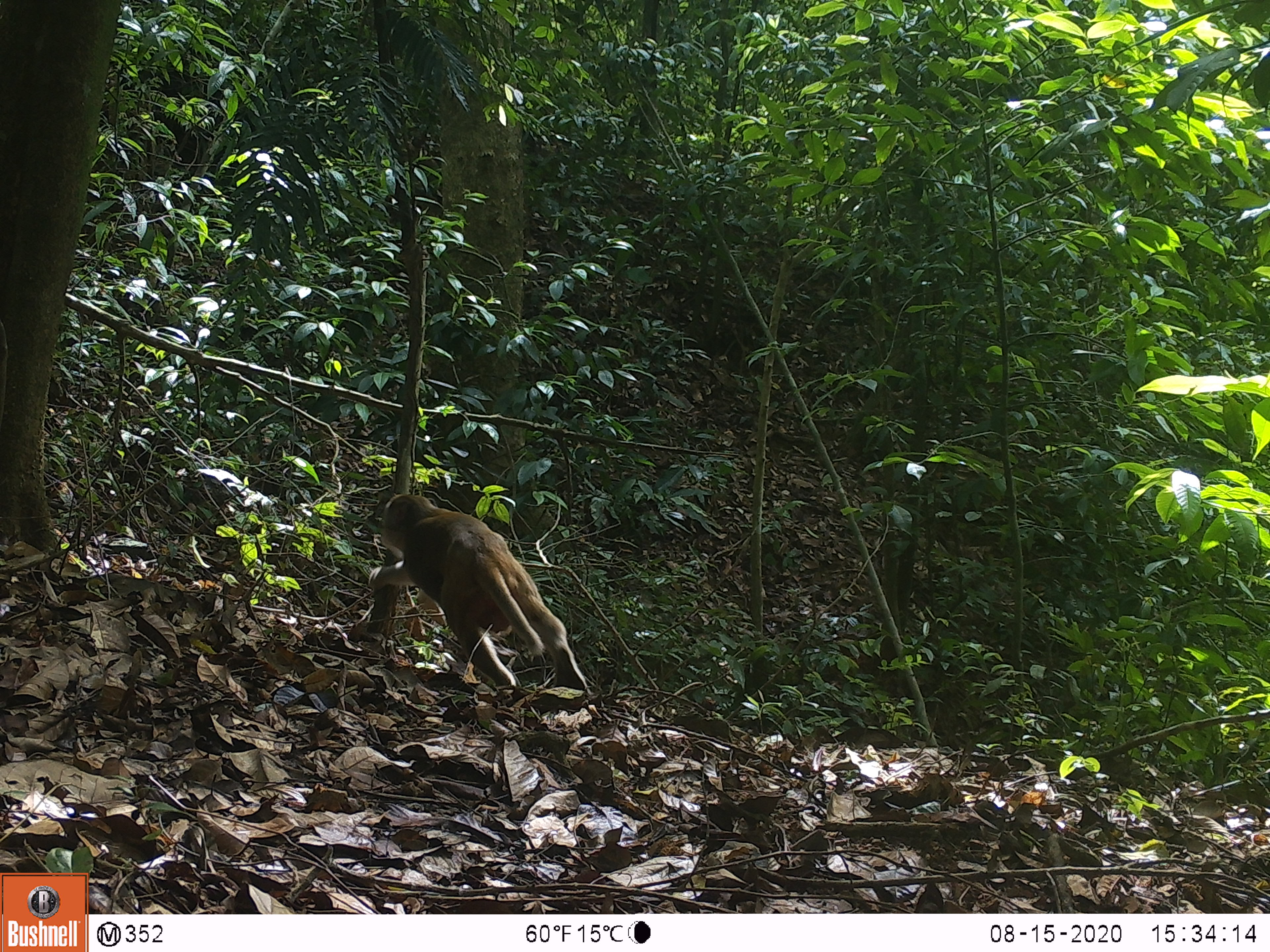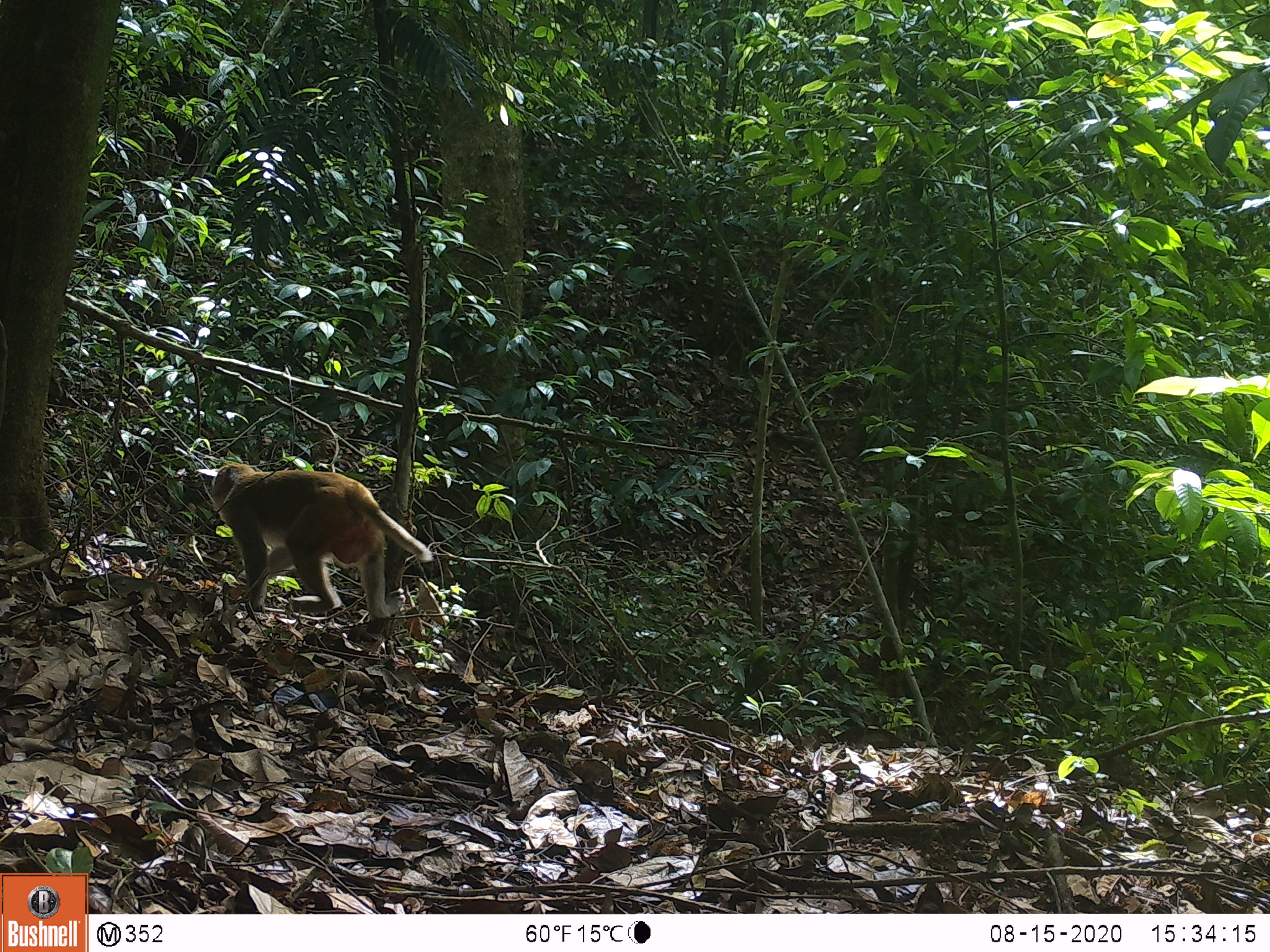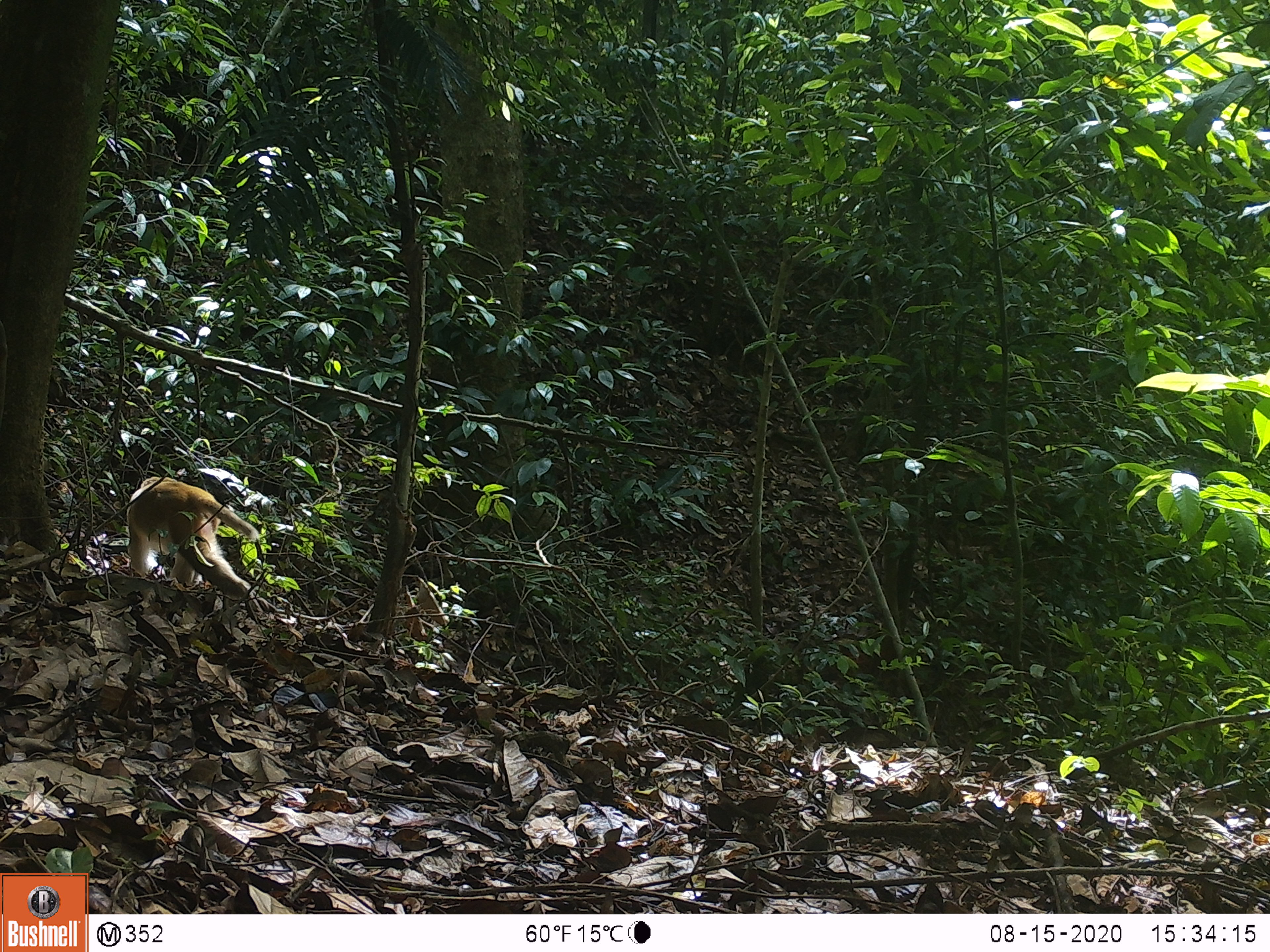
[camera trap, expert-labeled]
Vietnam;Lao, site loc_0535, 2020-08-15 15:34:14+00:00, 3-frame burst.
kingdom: Animalia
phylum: Chordata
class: Mammalia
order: Primates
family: Cercopithecidae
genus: Macaca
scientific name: Macaca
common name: macaques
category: assam or rhesus macaque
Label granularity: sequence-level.